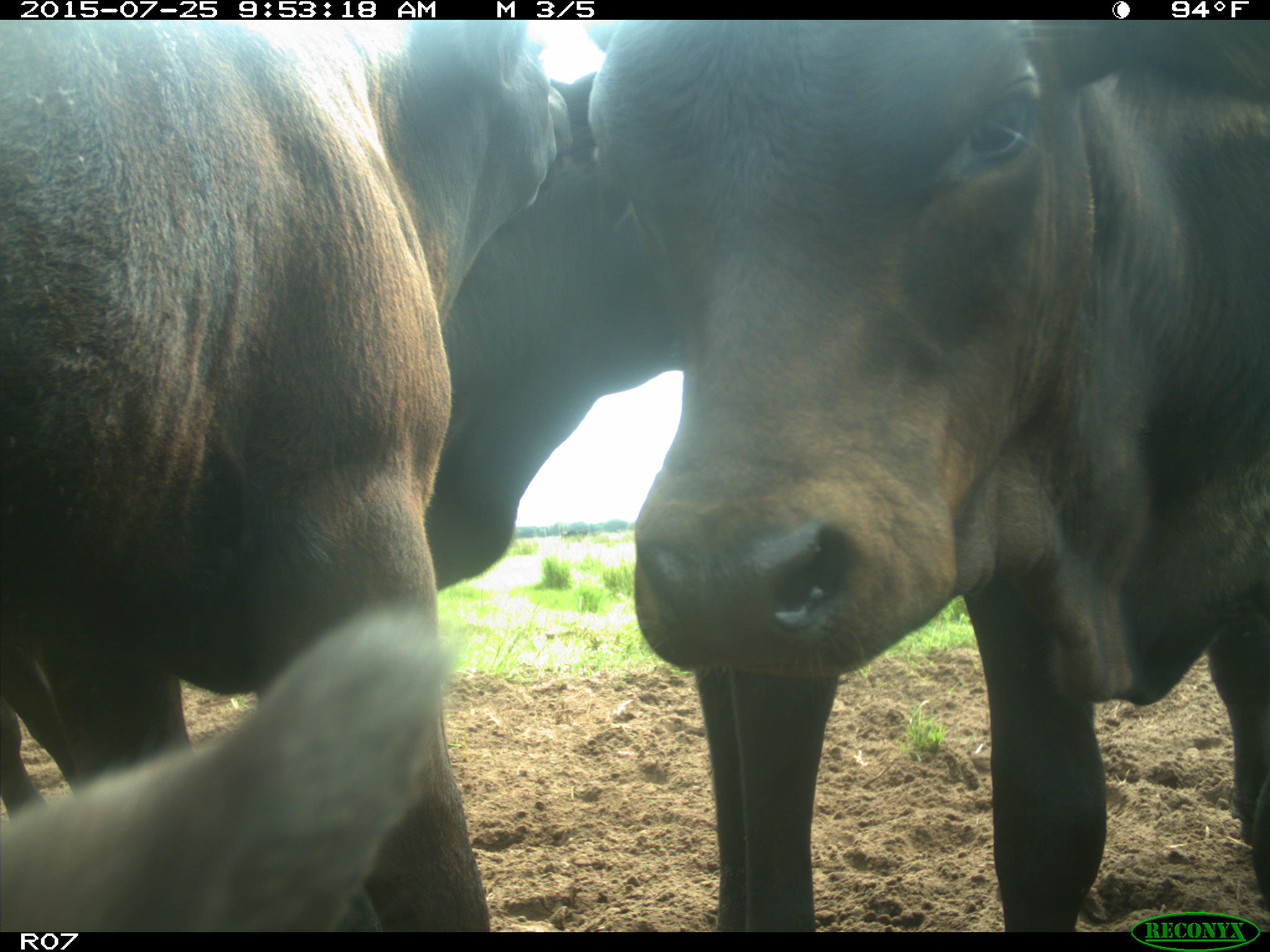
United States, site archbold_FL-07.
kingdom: Animalia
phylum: Chordata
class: Mammalia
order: Artiodactyla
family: Bovidae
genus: Bos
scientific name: Bos taurus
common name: domestic cow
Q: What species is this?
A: Bos taurus (domestic cow).